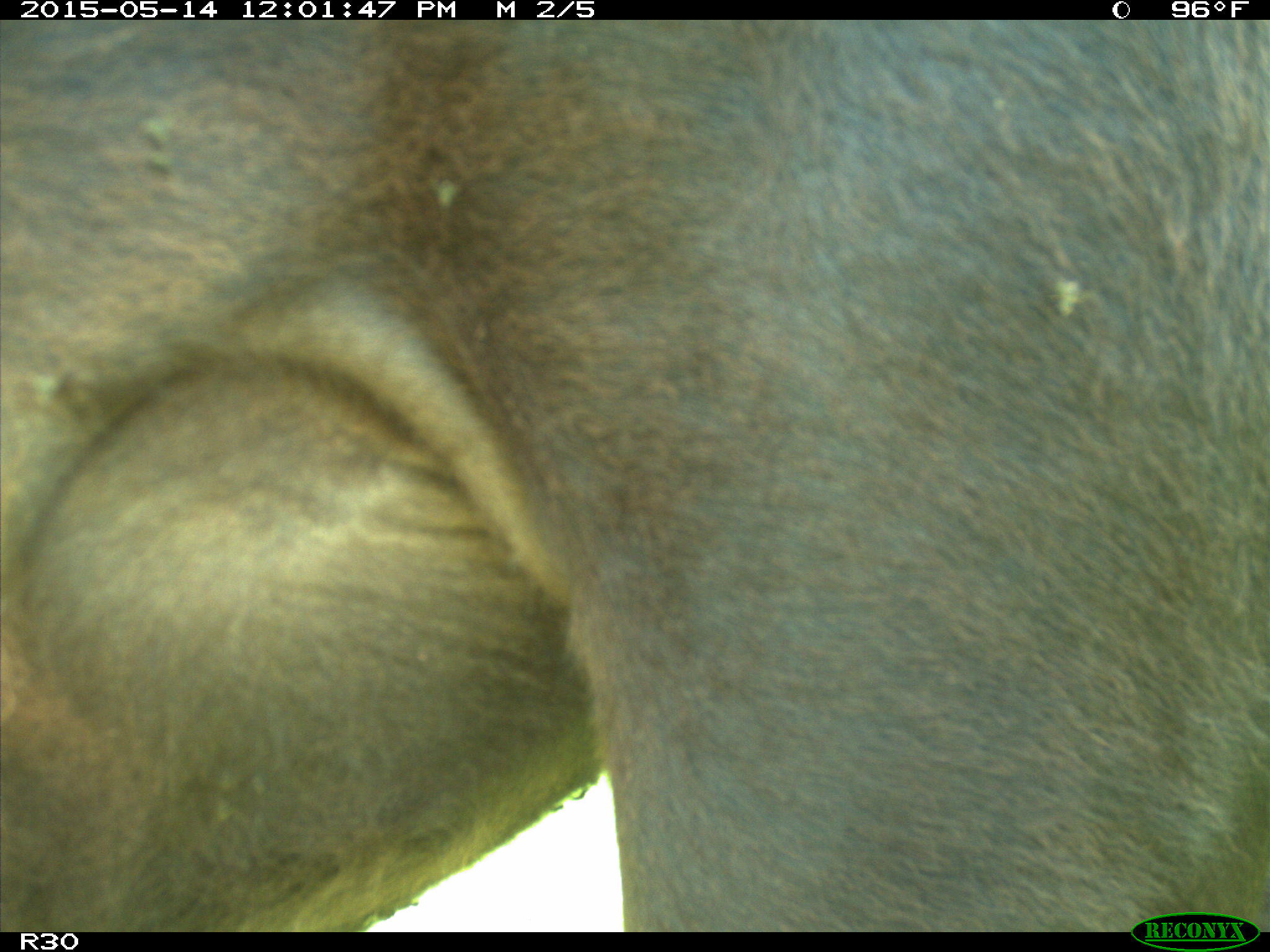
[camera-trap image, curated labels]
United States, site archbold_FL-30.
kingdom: Animalia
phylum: Chordata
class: Mammalia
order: Artiodactyla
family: Bovidae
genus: Bos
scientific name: Bos taurus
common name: domestic cow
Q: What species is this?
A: Bos taurus (domestic cow).